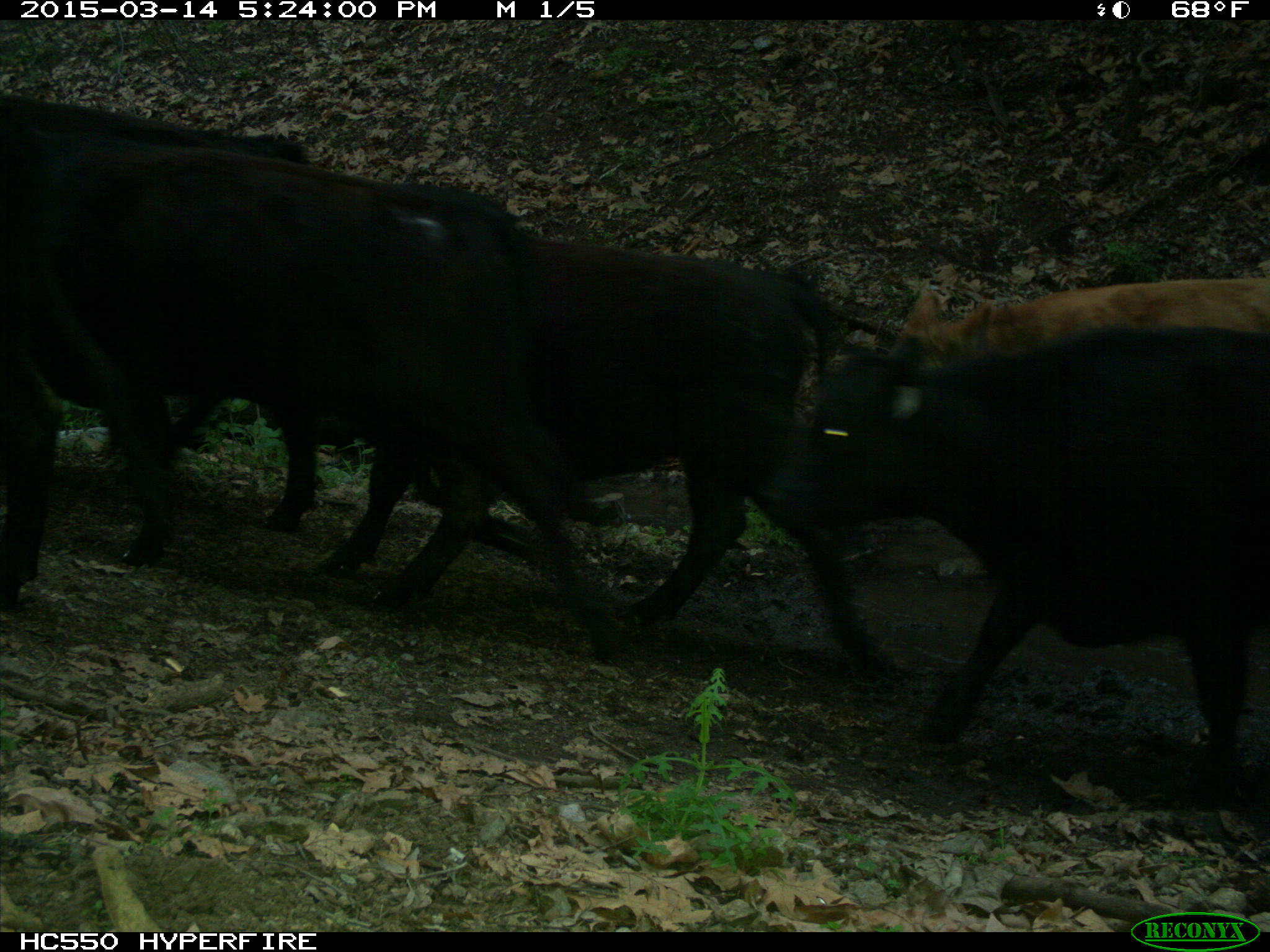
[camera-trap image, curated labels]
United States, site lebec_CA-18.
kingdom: Animalia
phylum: Chordata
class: Mammalia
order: Artiodactyla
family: Bovidae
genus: Bos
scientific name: Bos taurus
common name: domestic cow